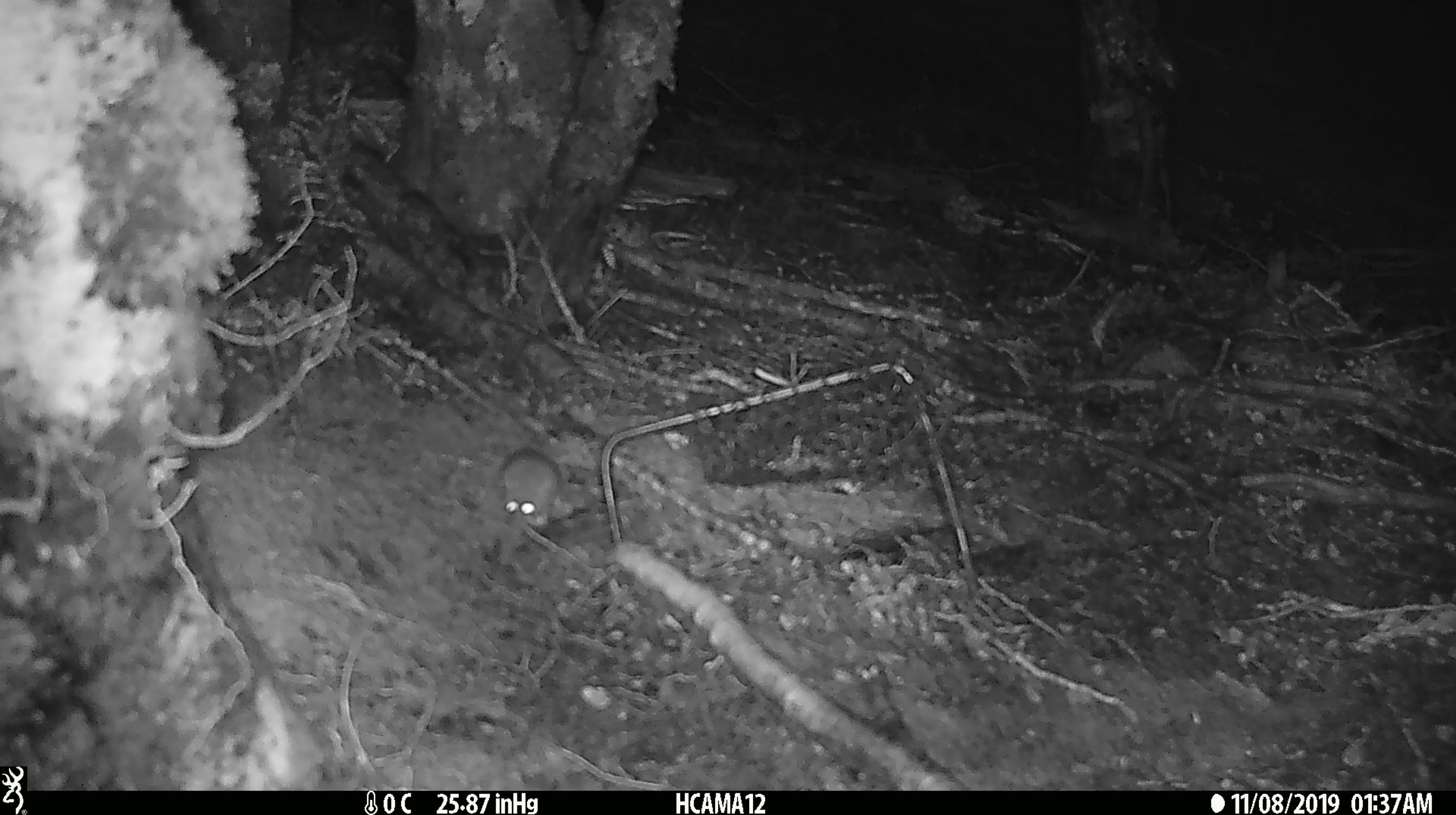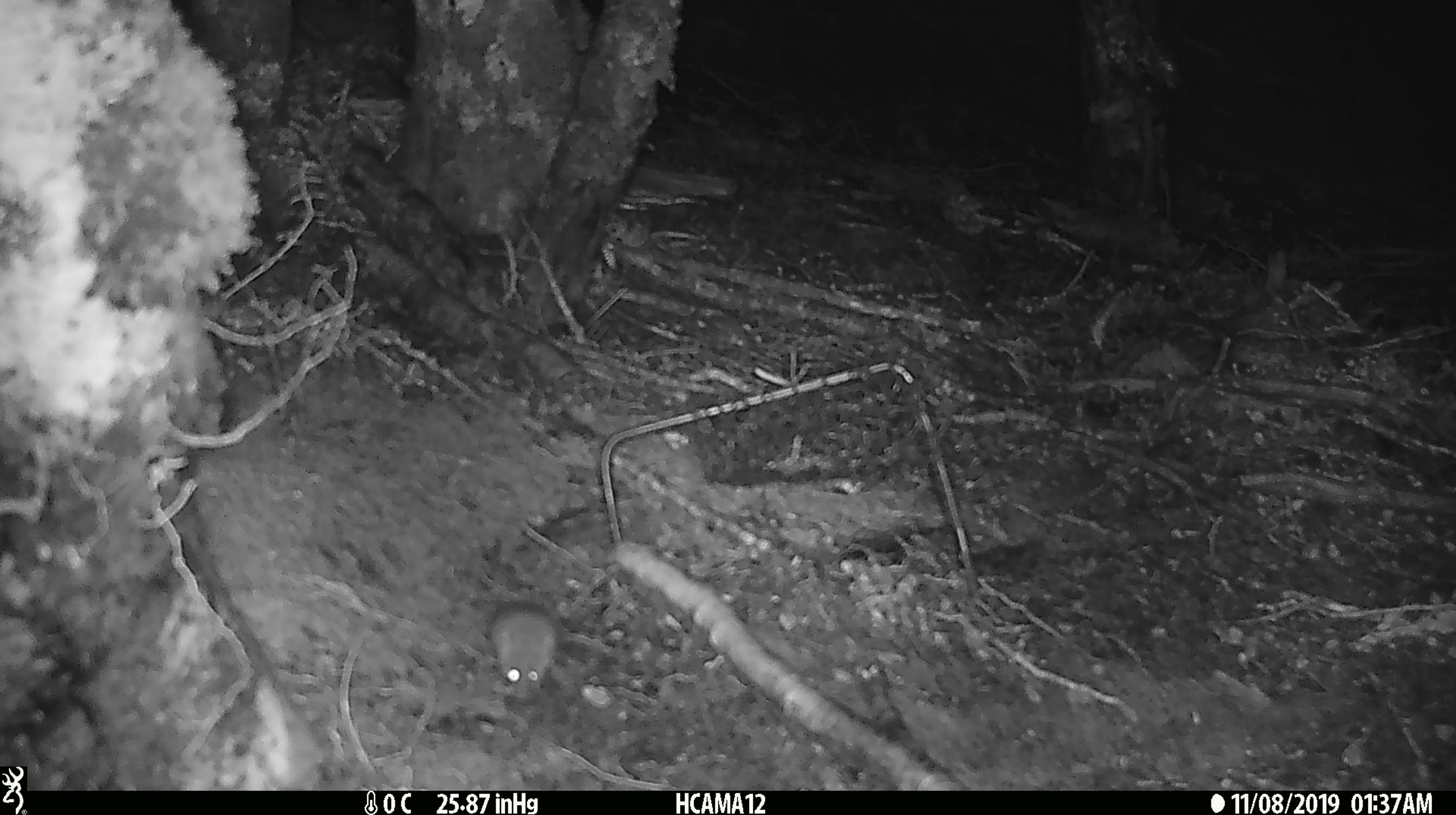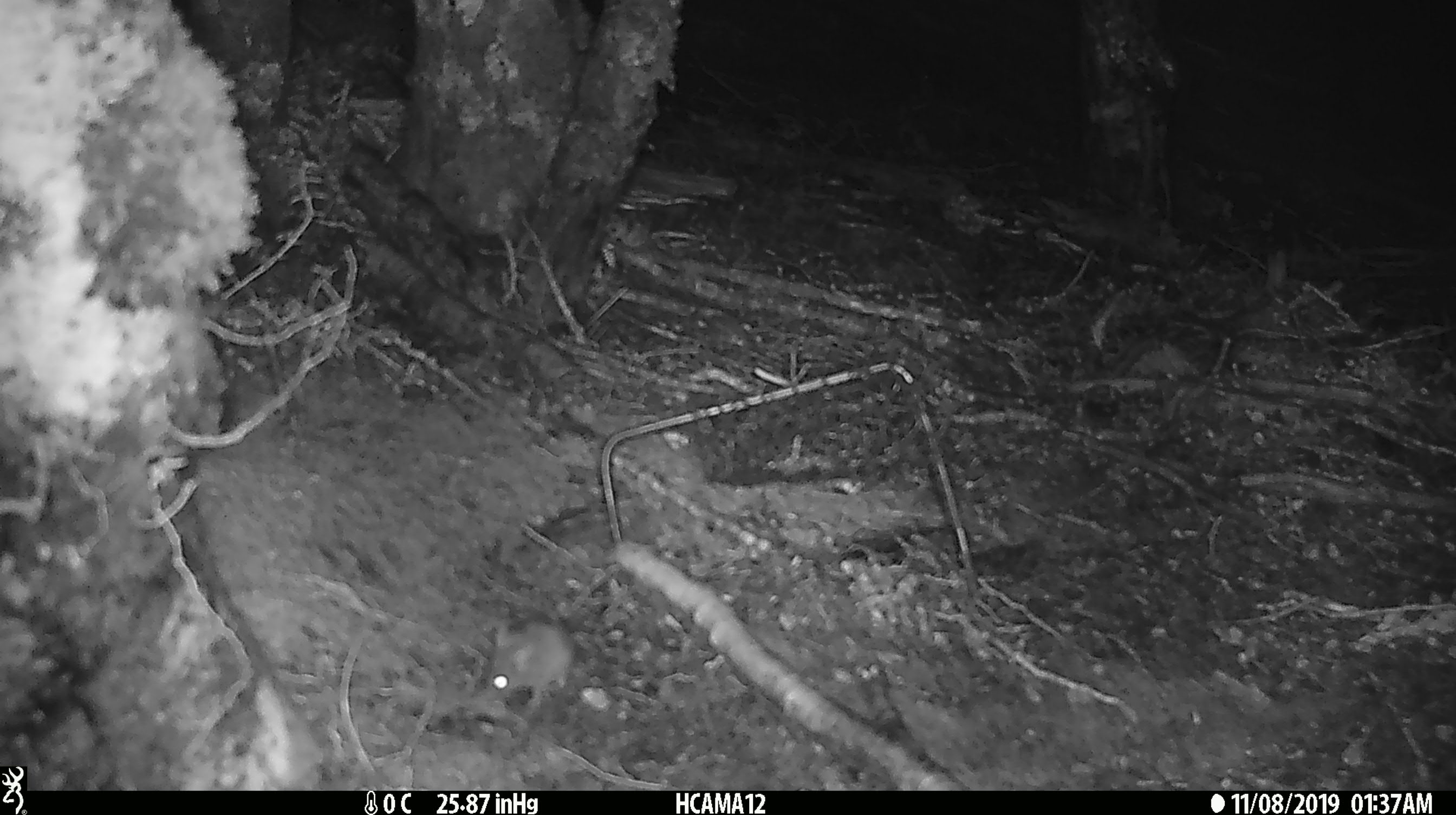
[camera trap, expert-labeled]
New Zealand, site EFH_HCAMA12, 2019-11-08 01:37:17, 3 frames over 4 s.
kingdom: Animalia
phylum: Chordata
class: Mammalia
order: Rodentia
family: Muridae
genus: Mus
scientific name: Mus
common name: mouse